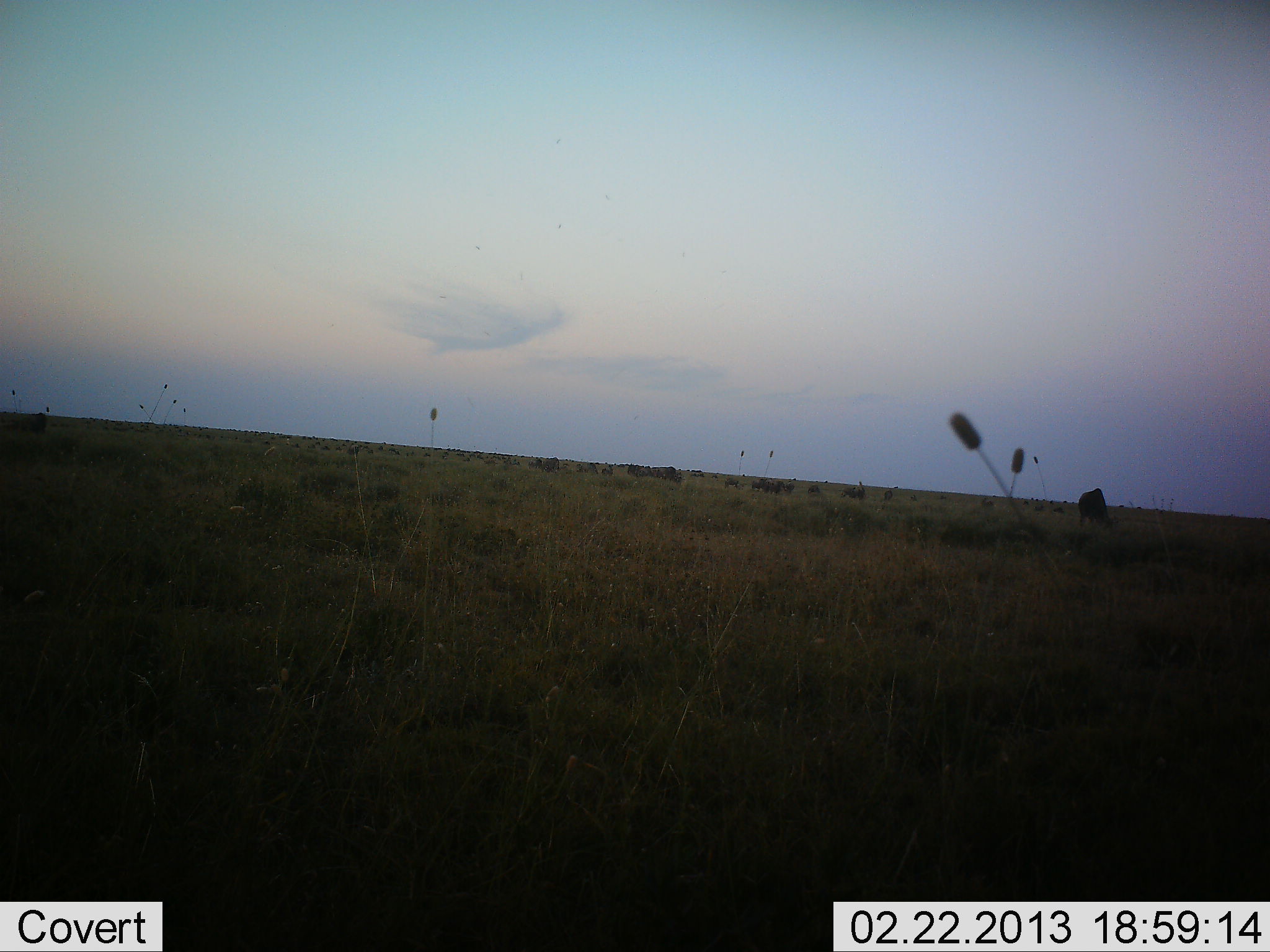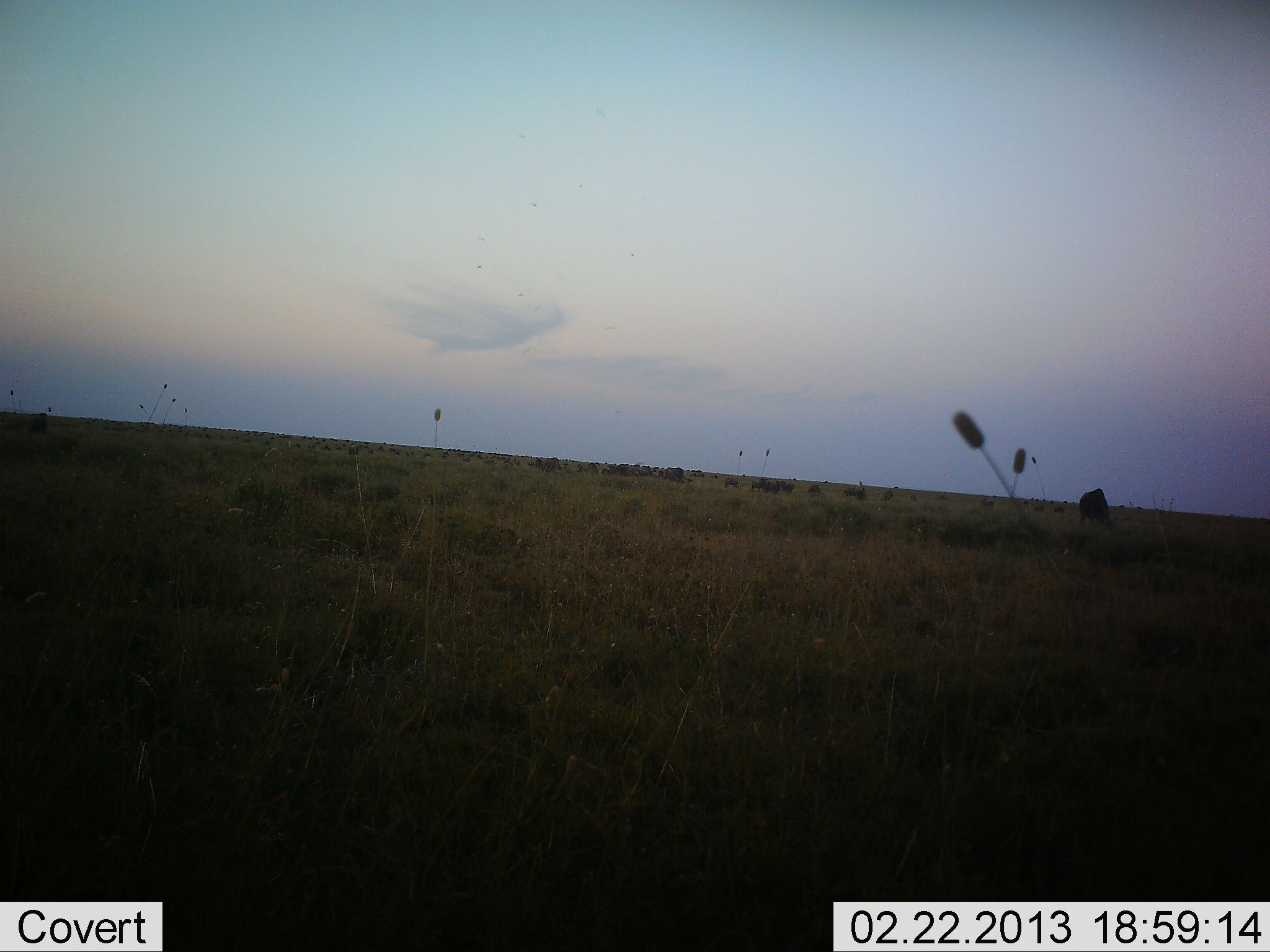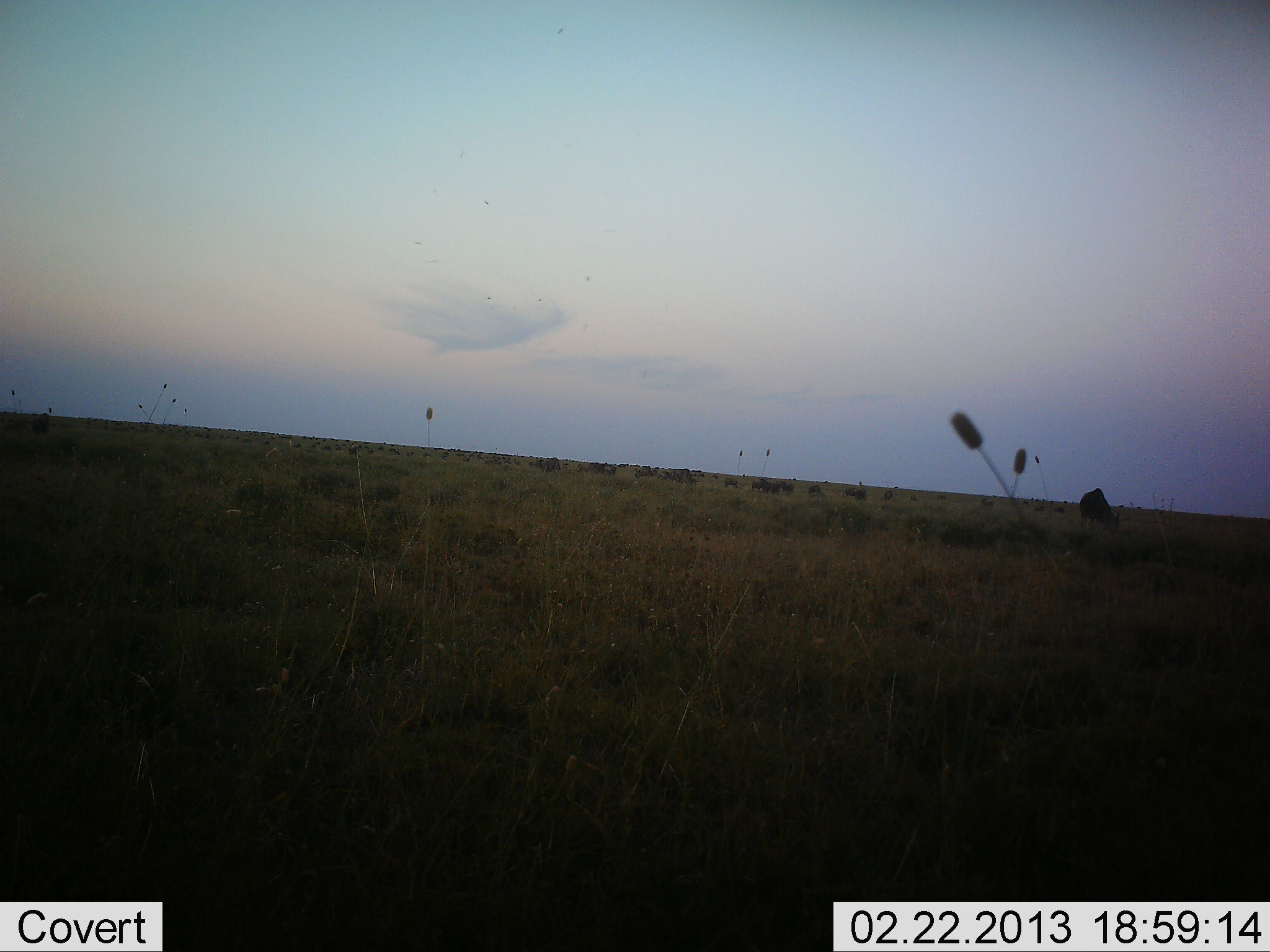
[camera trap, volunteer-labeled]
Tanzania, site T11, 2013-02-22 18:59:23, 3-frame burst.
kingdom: Animalia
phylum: Chordata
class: Mammalia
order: Artiodactyla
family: Bovidae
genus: Connochaetes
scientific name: Connochaetes taurinus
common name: blue wildebeest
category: wildebeest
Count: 11-50.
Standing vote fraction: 58%.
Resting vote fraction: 5%.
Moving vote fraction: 58%.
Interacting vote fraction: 5%.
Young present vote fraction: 0%.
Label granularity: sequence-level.